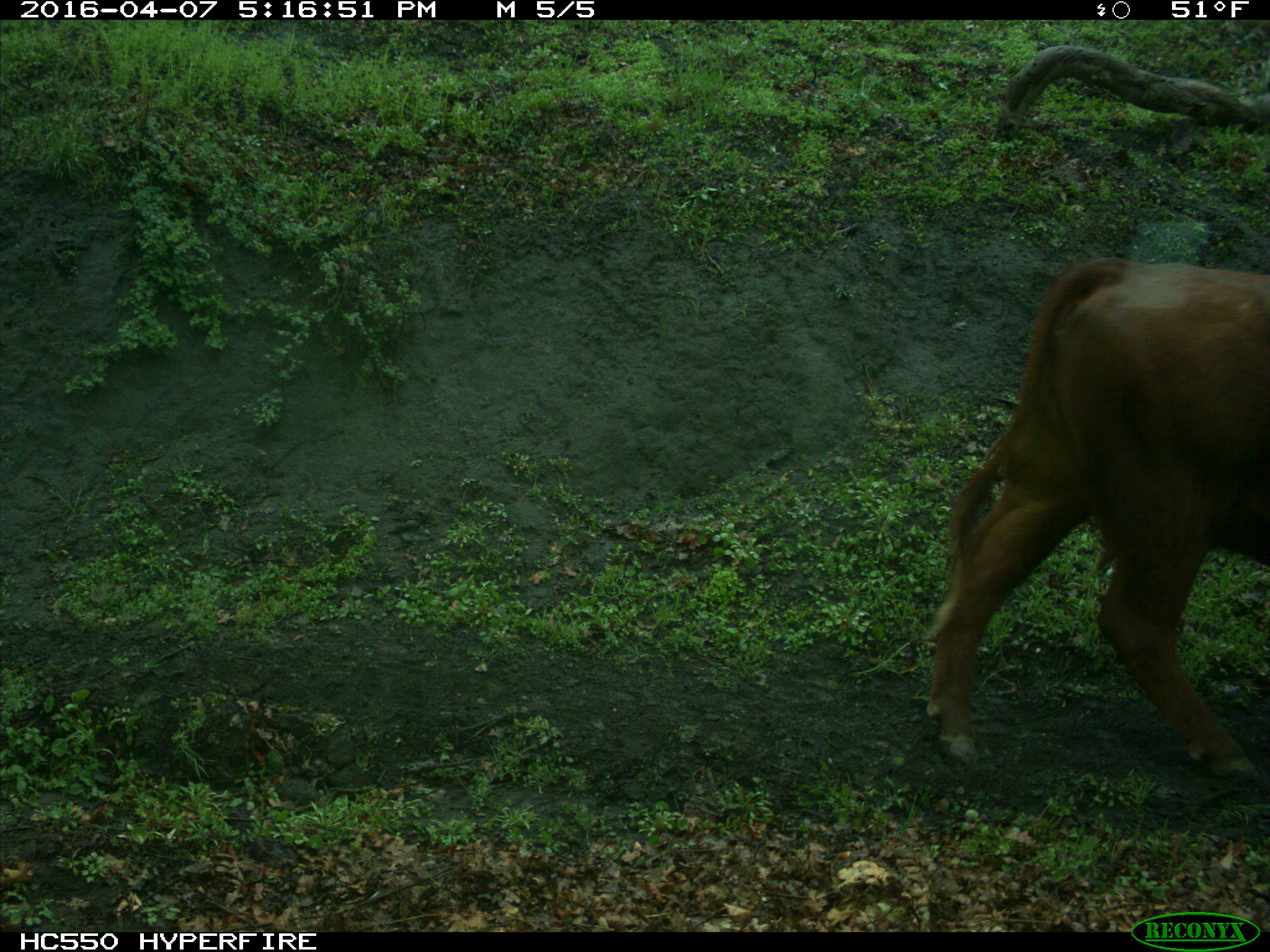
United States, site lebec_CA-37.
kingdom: Animalia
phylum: Chordata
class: Mammalia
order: Artiodactyla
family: Bovidae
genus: Bos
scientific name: Bos taurus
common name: domestic cow